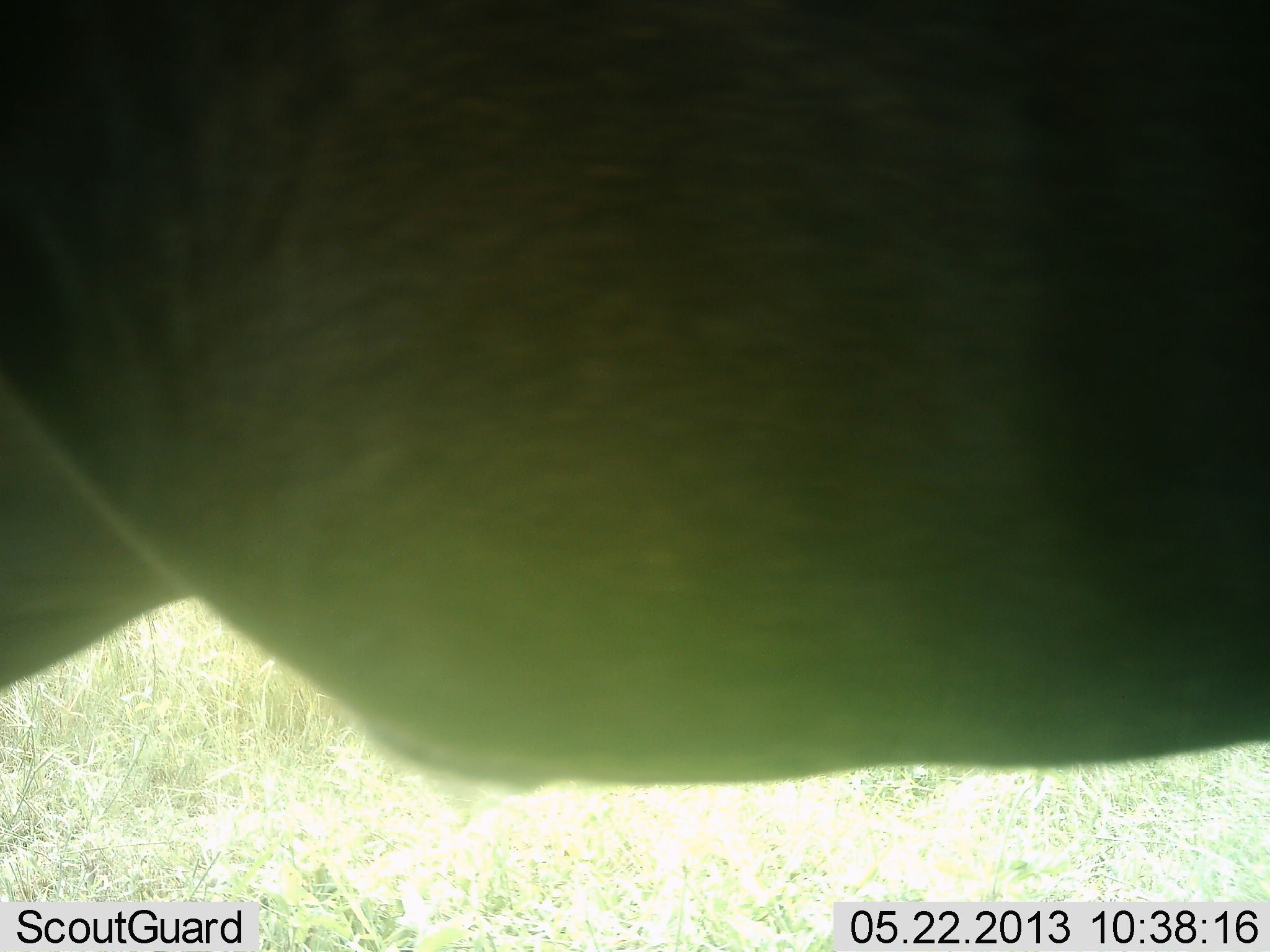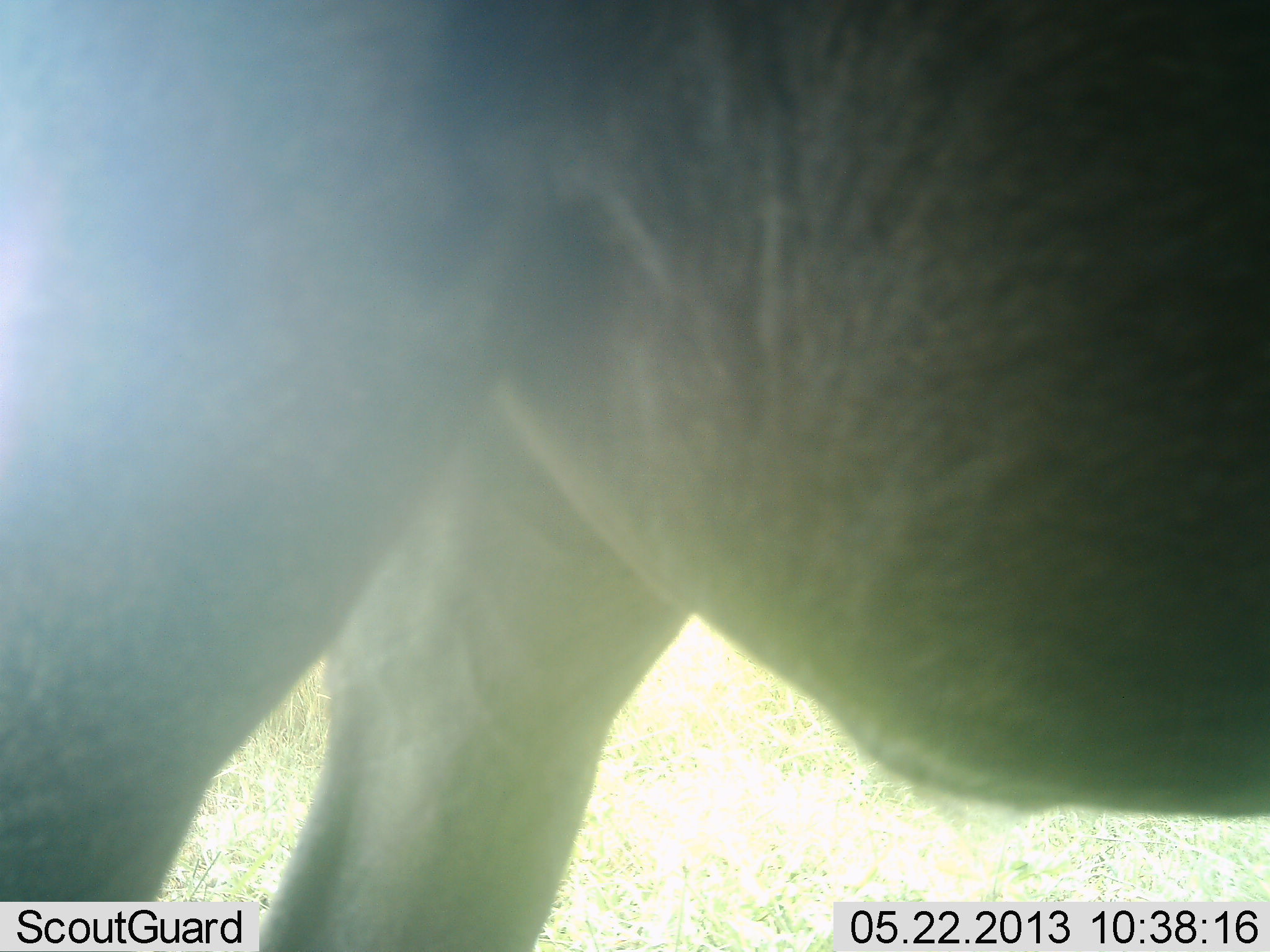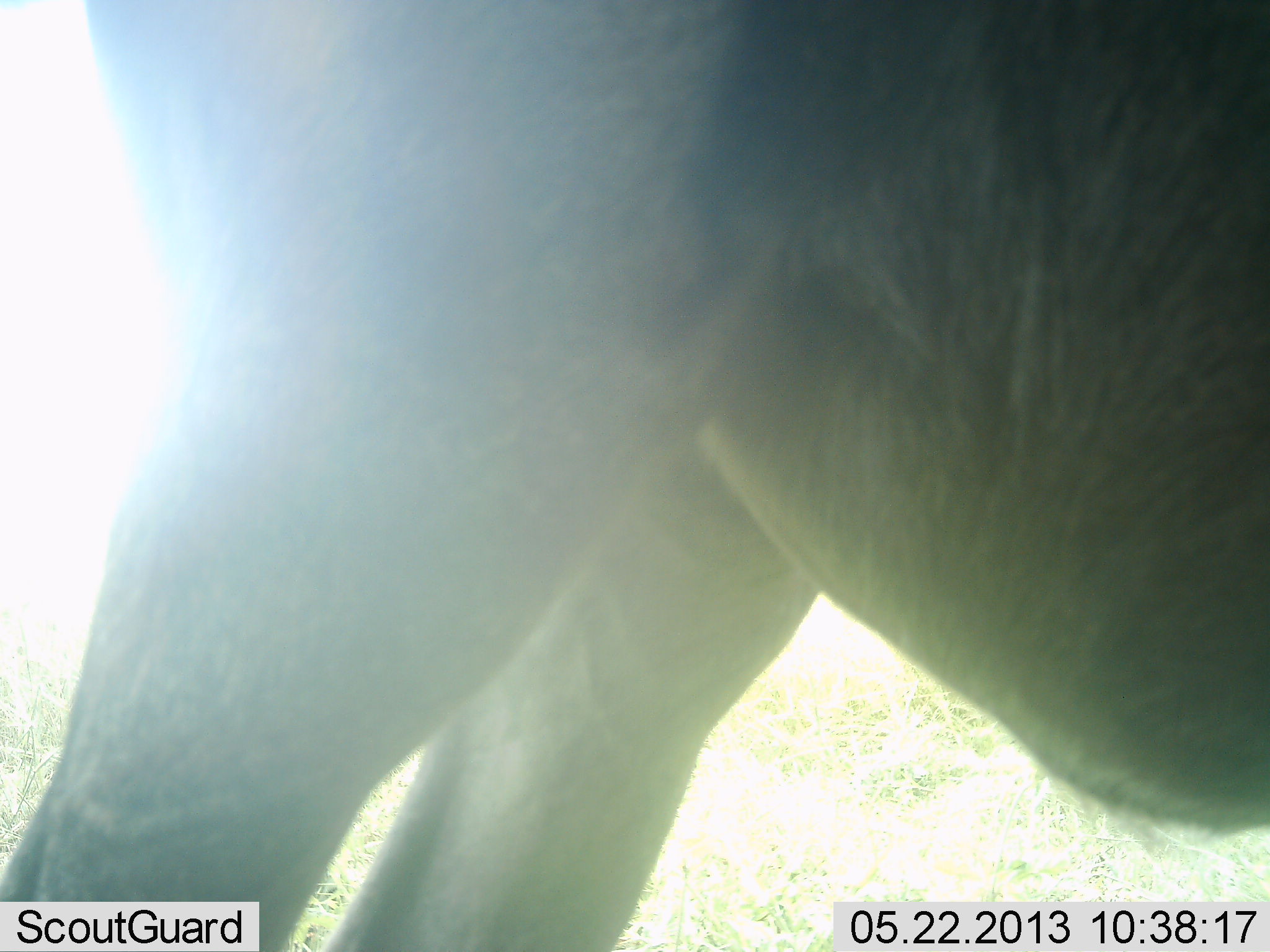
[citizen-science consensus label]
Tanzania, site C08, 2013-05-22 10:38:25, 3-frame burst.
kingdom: Animalia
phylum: Chordata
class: Mammalia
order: Artiodactyla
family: Bovidae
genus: Connochaetes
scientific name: Connochaetes taurinus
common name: blue wildebeest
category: wildebeest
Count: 1.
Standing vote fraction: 62%.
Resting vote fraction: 0%.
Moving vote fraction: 38%.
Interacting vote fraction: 0%.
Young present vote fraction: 0%.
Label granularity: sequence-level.